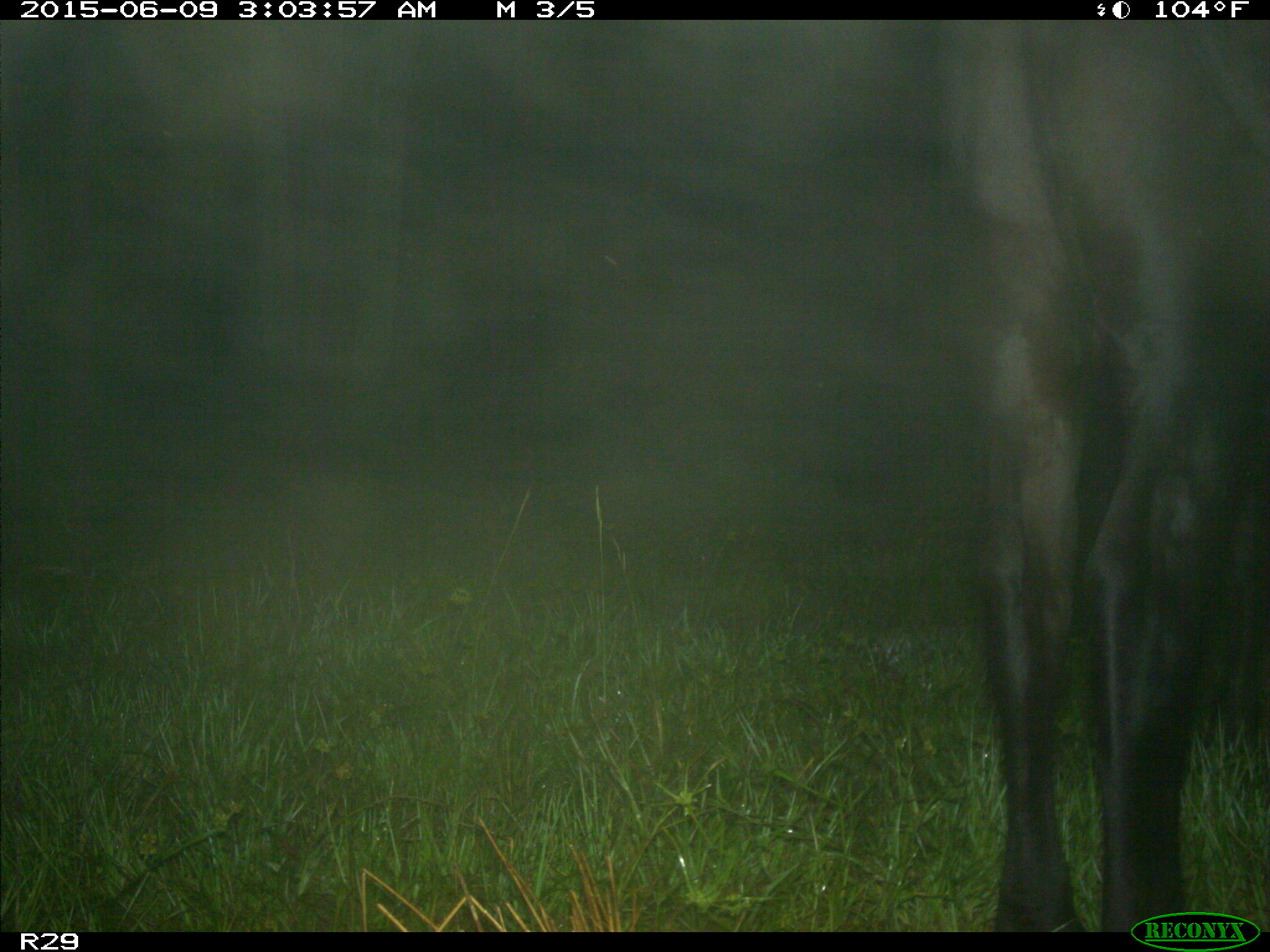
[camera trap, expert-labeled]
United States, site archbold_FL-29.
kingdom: Animalia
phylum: Chordata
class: Mammalia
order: Artiodactyla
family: Bovidae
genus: Bos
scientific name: Bos taurus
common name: domestic cow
Bos taurus (domestic cow).